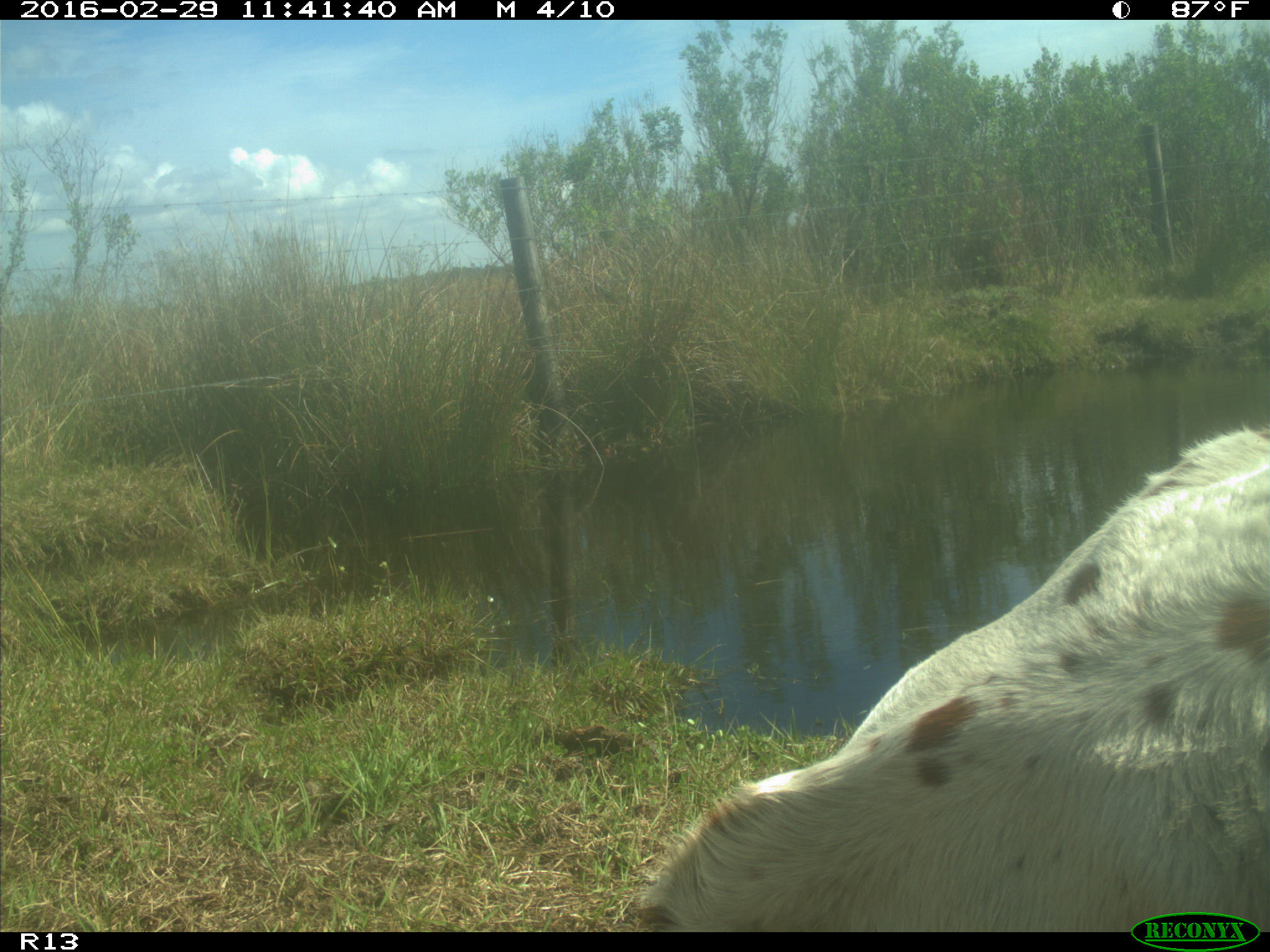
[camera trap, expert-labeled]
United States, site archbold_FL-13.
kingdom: Animalia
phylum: Chordata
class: Mammalia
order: Artiodactyla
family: Bovidae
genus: Bos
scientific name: Bos taurus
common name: domestic cow